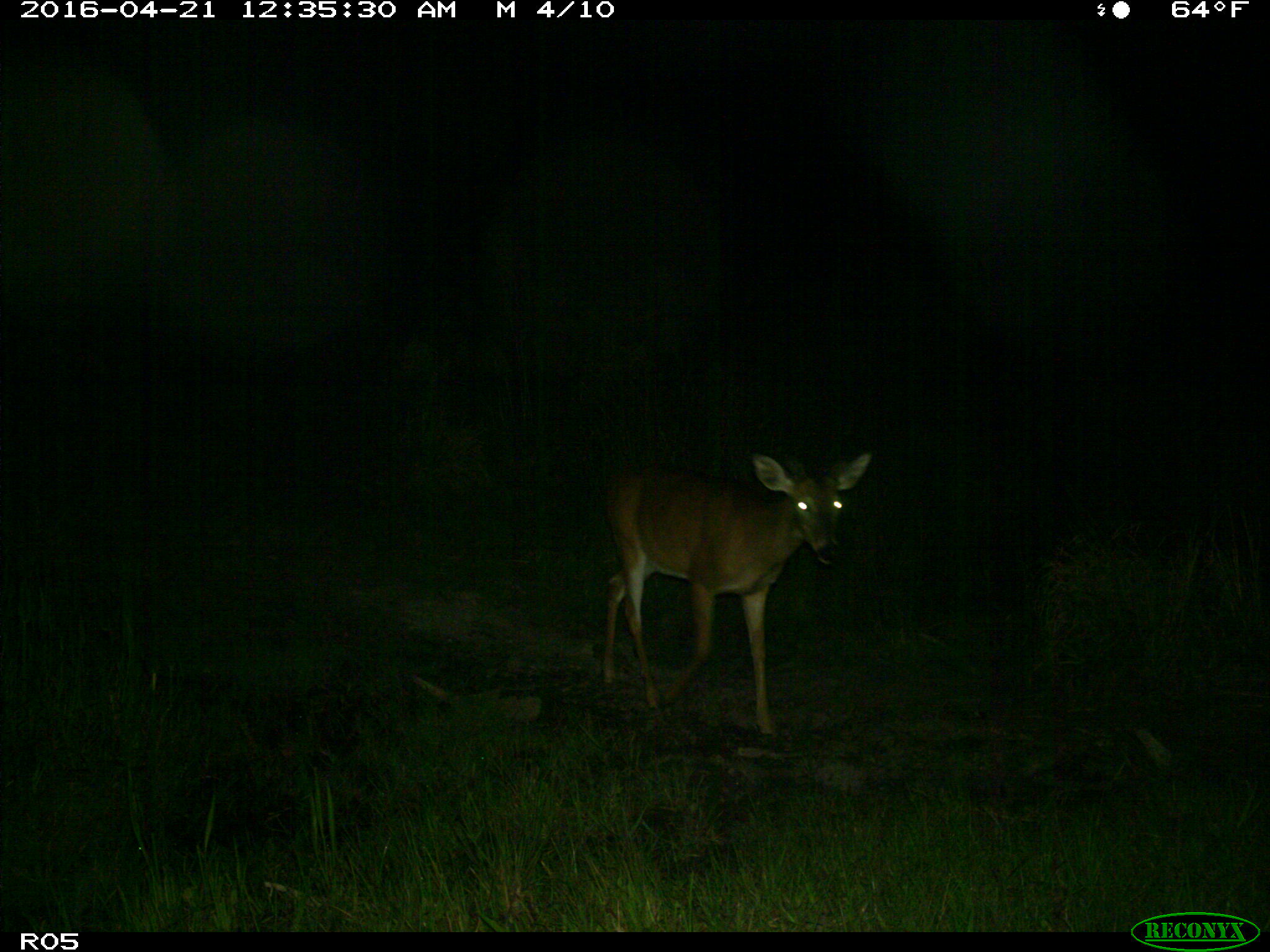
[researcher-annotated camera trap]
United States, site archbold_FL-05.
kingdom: Animalia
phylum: Chordata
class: Mammalia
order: Artiodactyla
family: Cervidae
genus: Odocoileus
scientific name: Odocoileus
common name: deer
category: unidentified deer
Unidentified deer (deer) (Odocoileus).